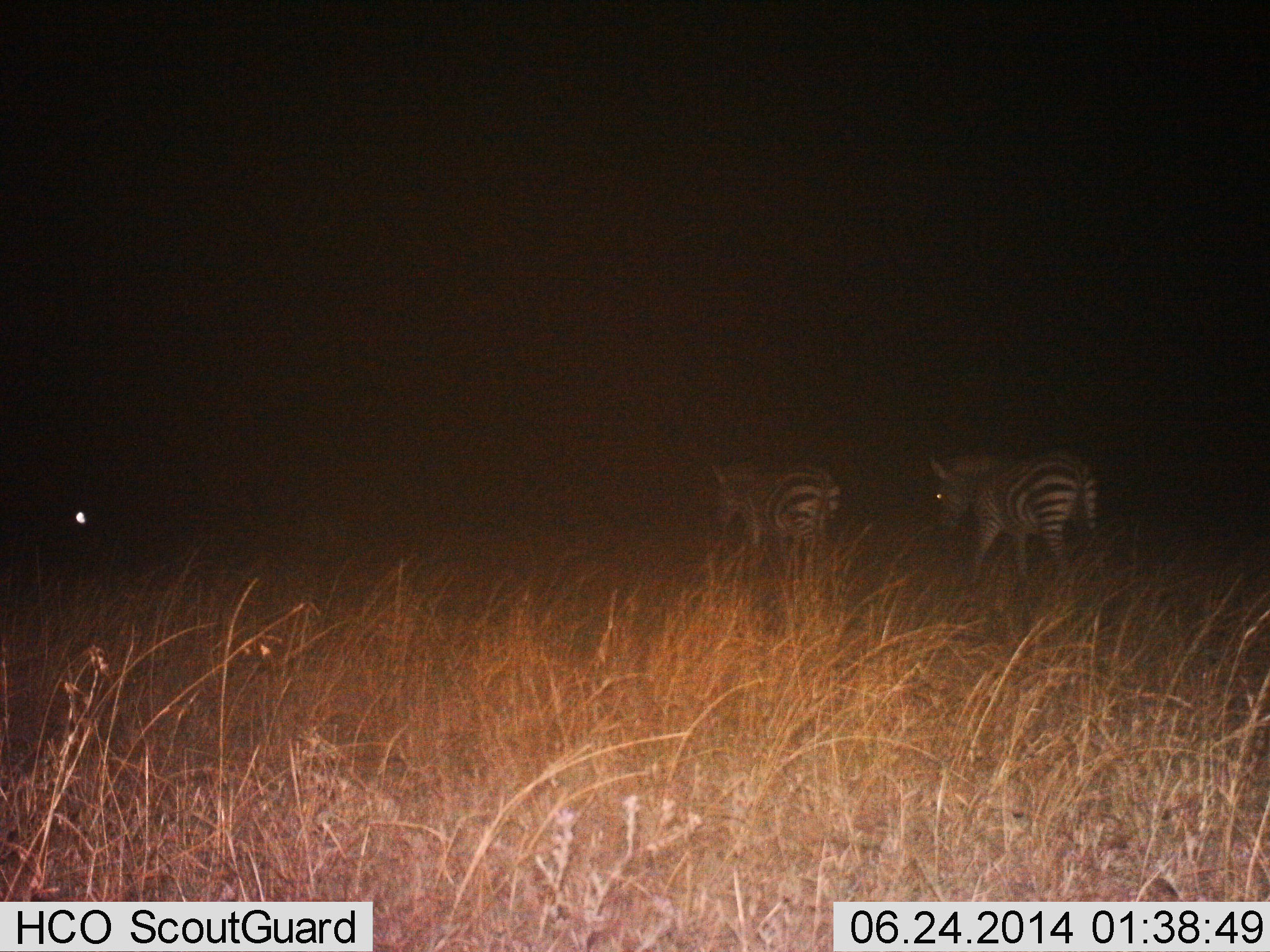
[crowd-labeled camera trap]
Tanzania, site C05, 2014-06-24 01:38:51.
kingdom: Animalia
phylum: Chordata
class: Mammalia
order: Perissodactyla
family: Equidae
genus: Equus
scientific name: Equus quagga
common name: plains zebra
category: zebra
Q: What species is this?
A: Zebra (plains zebra) (Equus quagga).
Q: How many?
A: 2.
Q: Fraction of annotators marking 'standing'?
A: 0%.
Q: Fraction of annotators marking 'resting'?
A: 0%.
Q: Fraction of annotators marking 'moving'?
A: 100%.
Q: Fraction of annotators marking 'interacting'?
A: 0%.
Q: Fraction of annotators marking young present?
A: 0%.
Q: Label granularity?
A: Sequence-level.